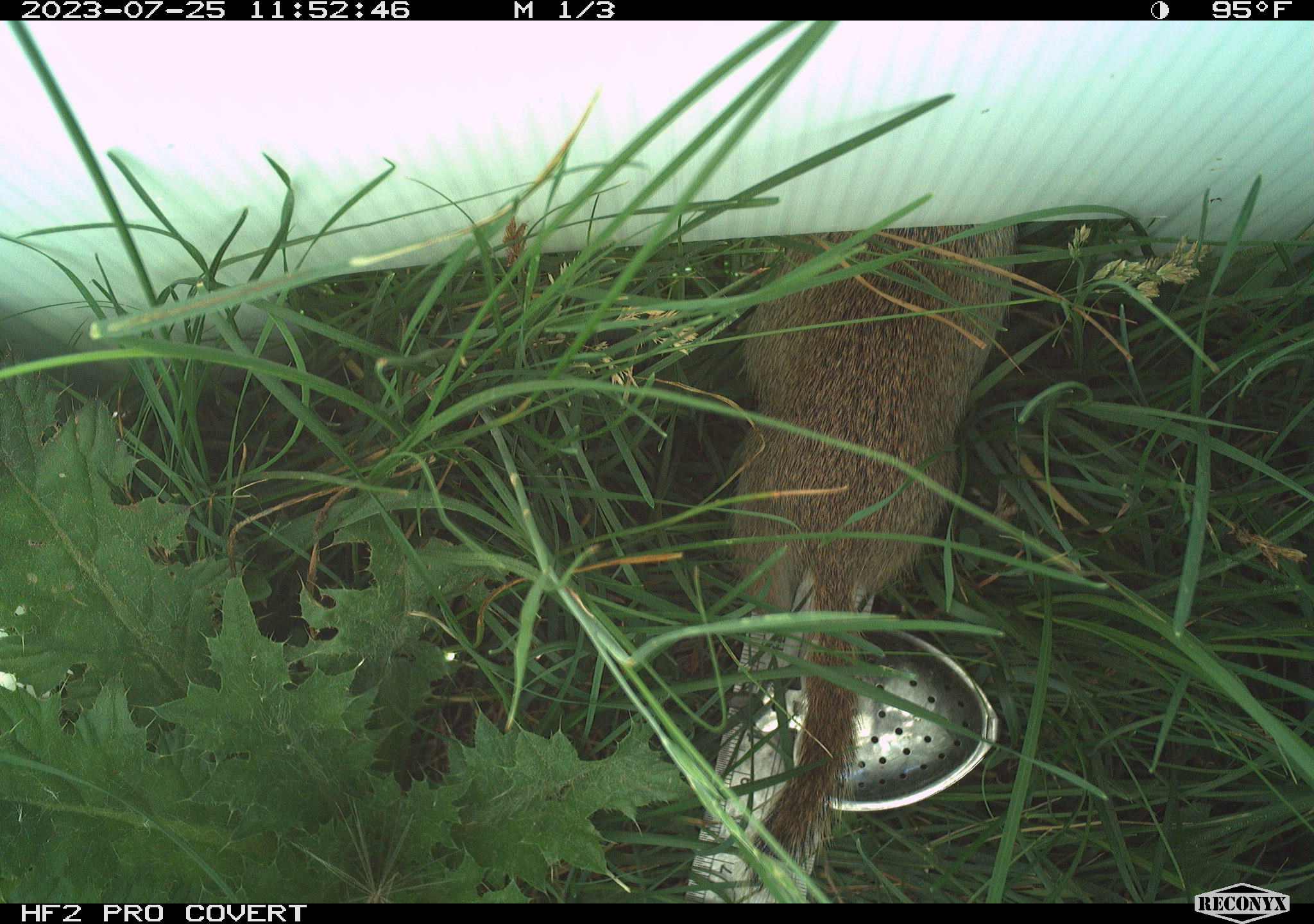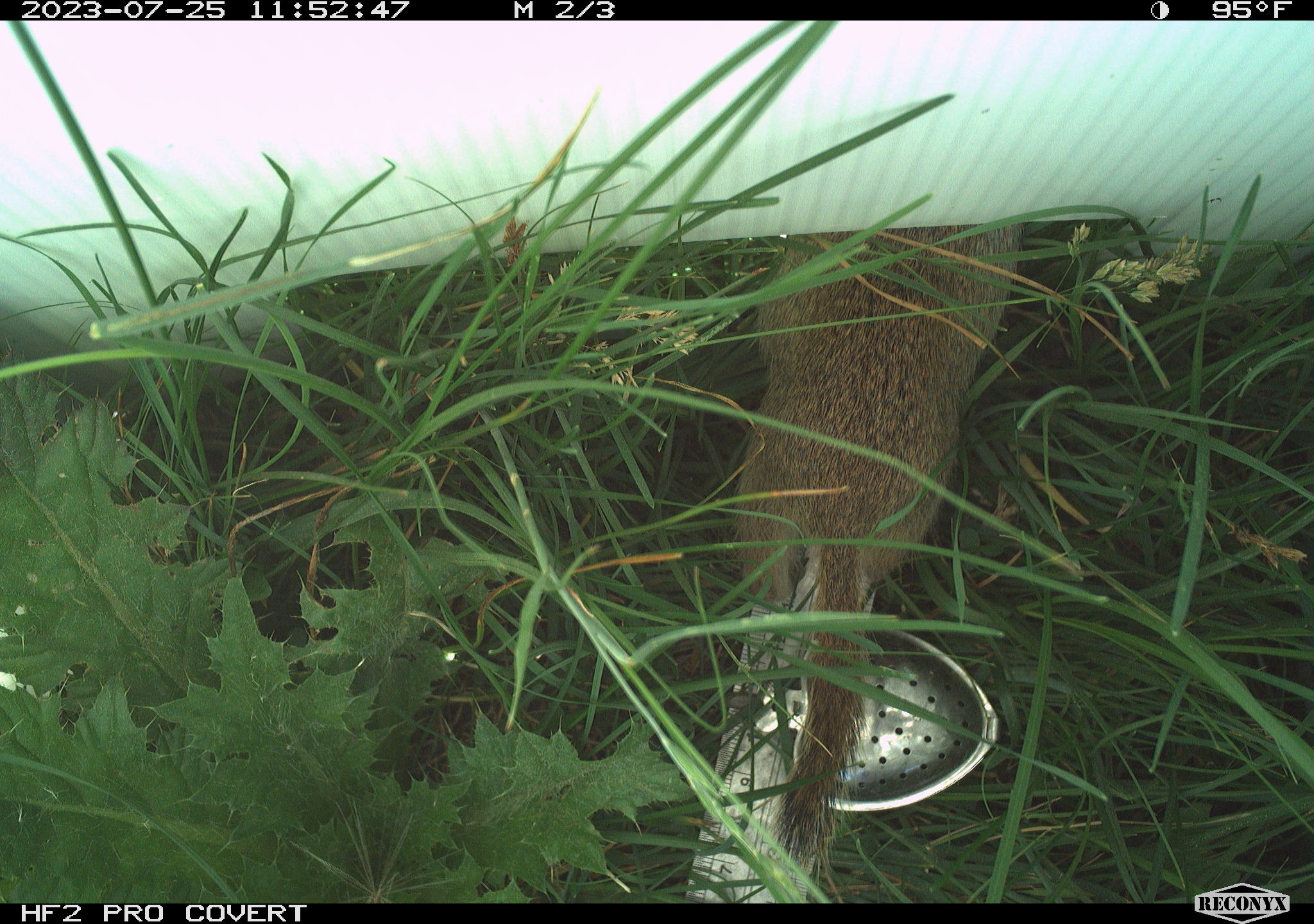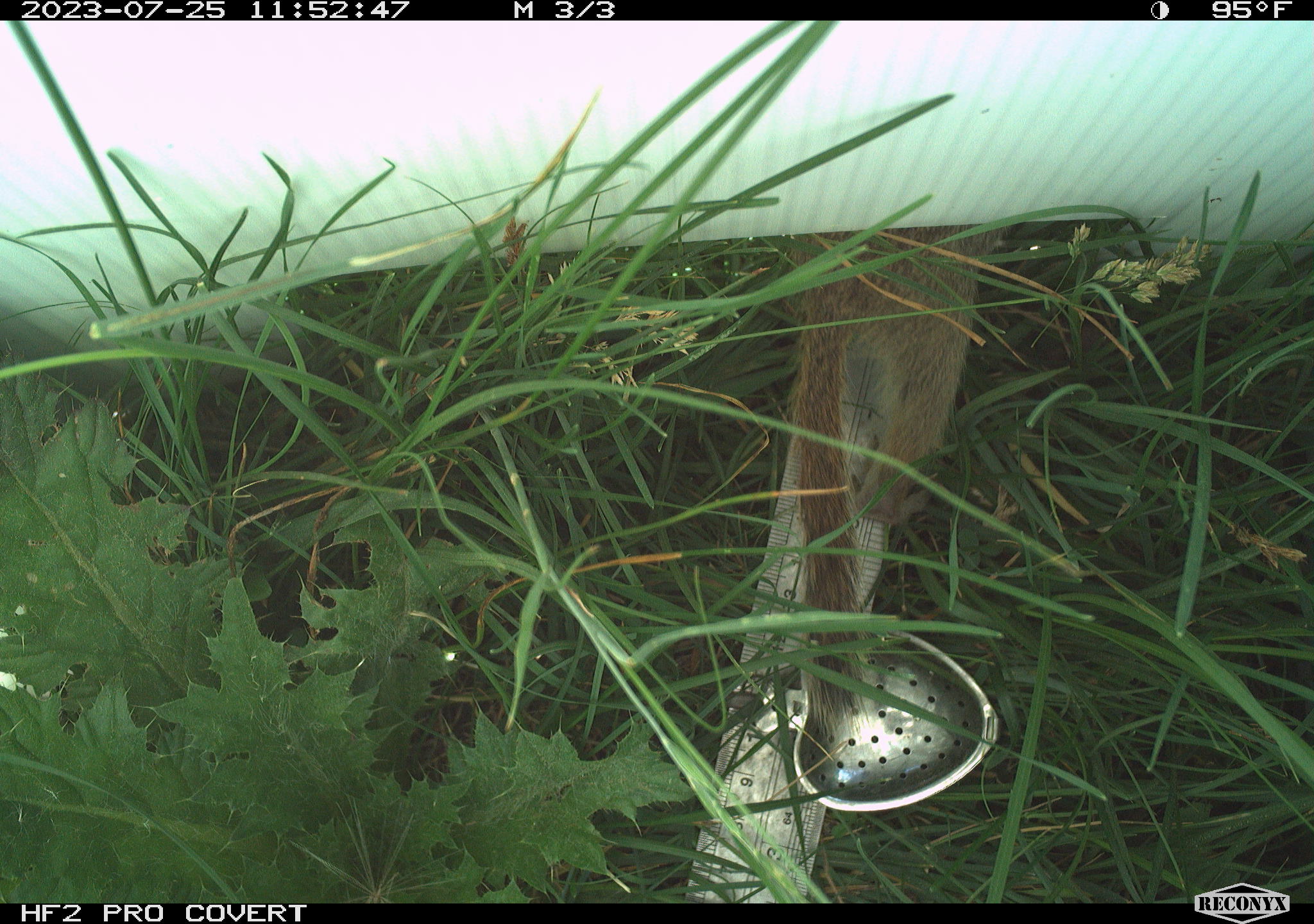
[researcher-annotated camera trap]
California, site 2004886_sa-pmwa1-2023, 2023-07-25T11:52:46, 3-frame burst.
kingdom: Animalia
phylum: Chordata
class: Mammalia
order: Rodentia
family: Sciuridae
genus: Urocitellus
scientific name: Urocitellus beldingi beldingi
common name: belding's ground squirrel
Belding's ground squirrel (Urocitellus beldingi beldingi).